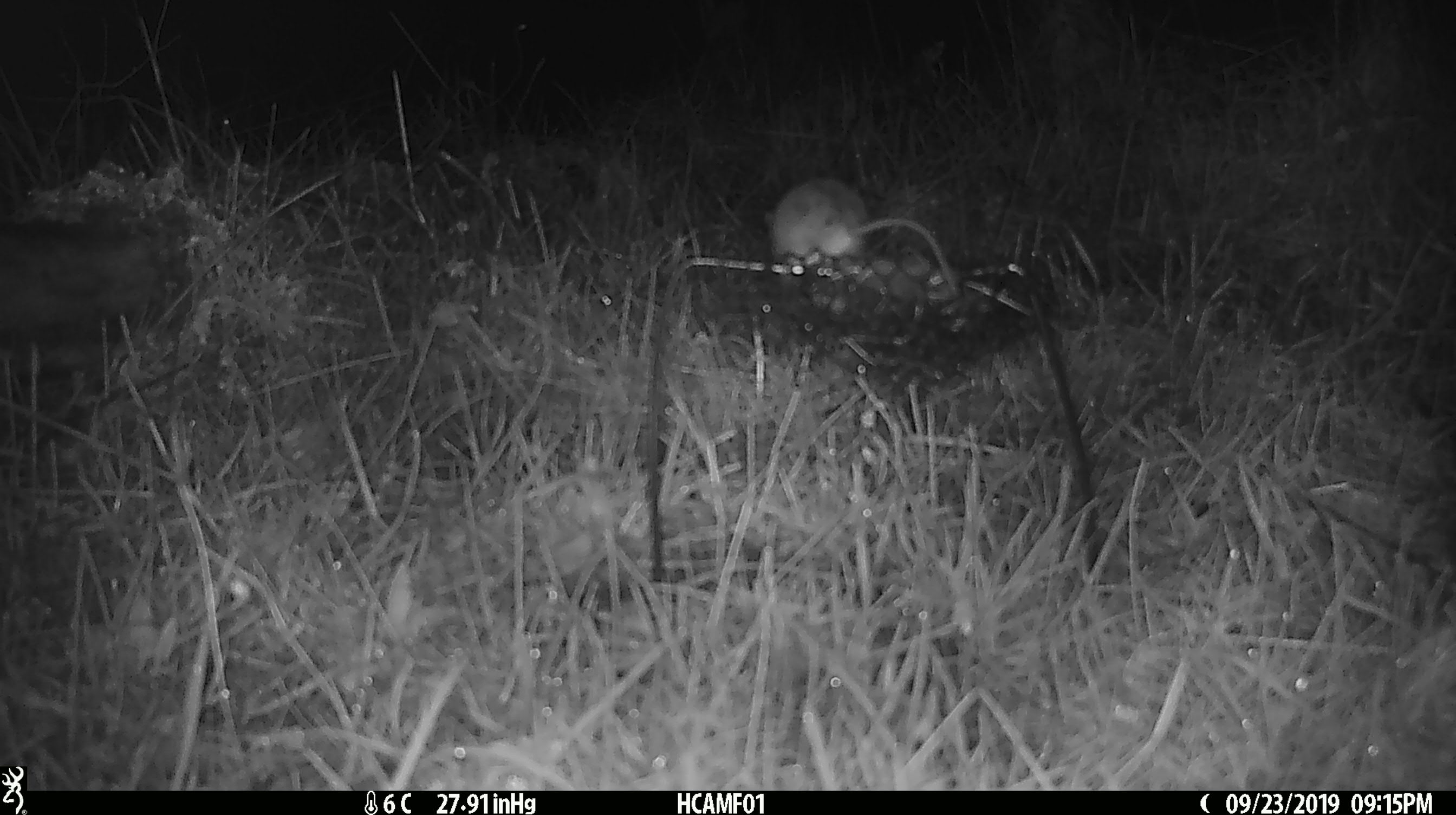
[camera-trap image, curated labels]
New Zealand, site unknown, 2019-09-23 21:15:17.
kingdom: Animalia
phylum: Chordata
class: Mammalia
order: Rodentia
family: Muridae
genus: Mus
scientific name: Mus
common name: mouse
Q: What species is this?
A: Mouse (Mus).